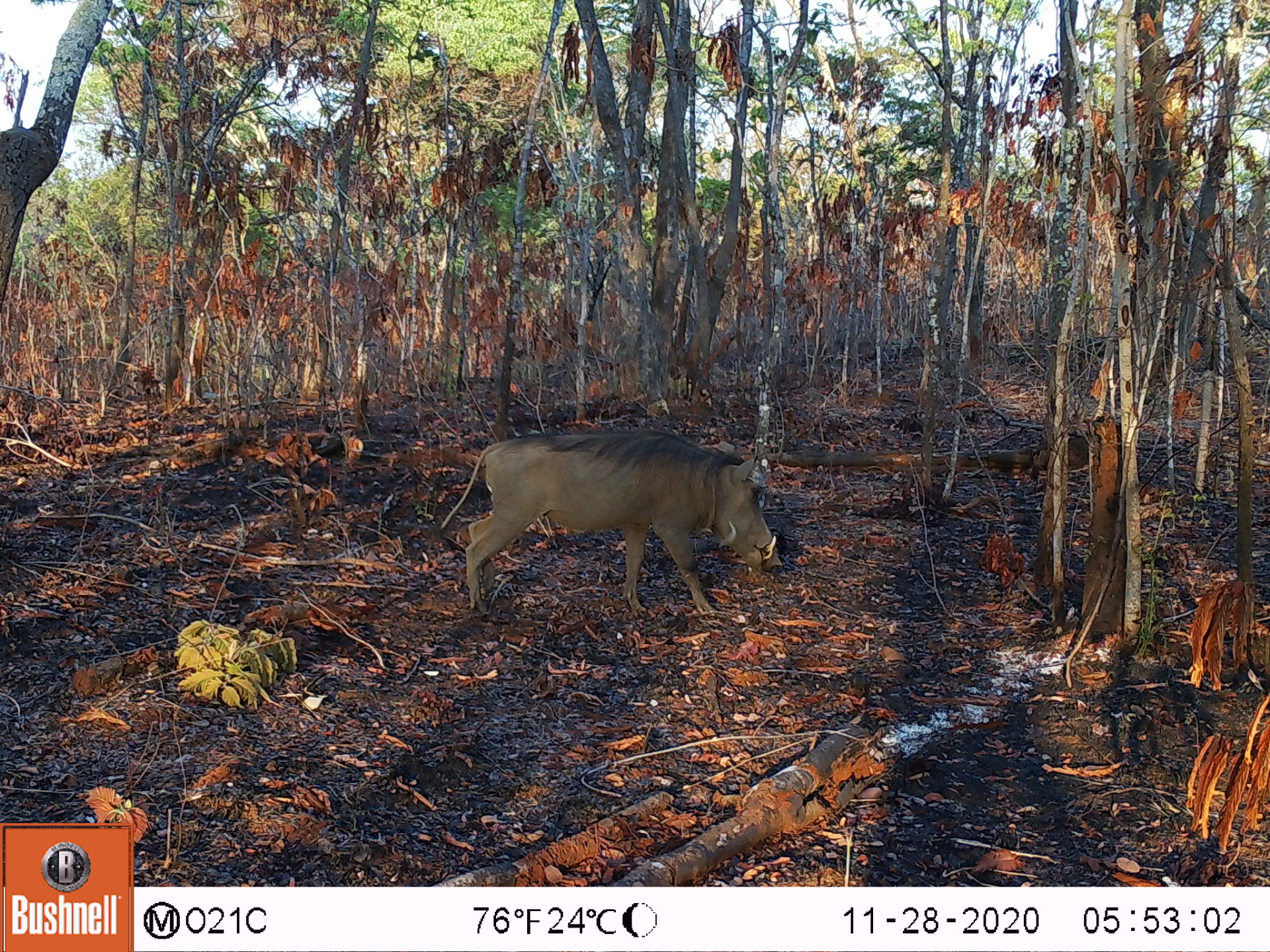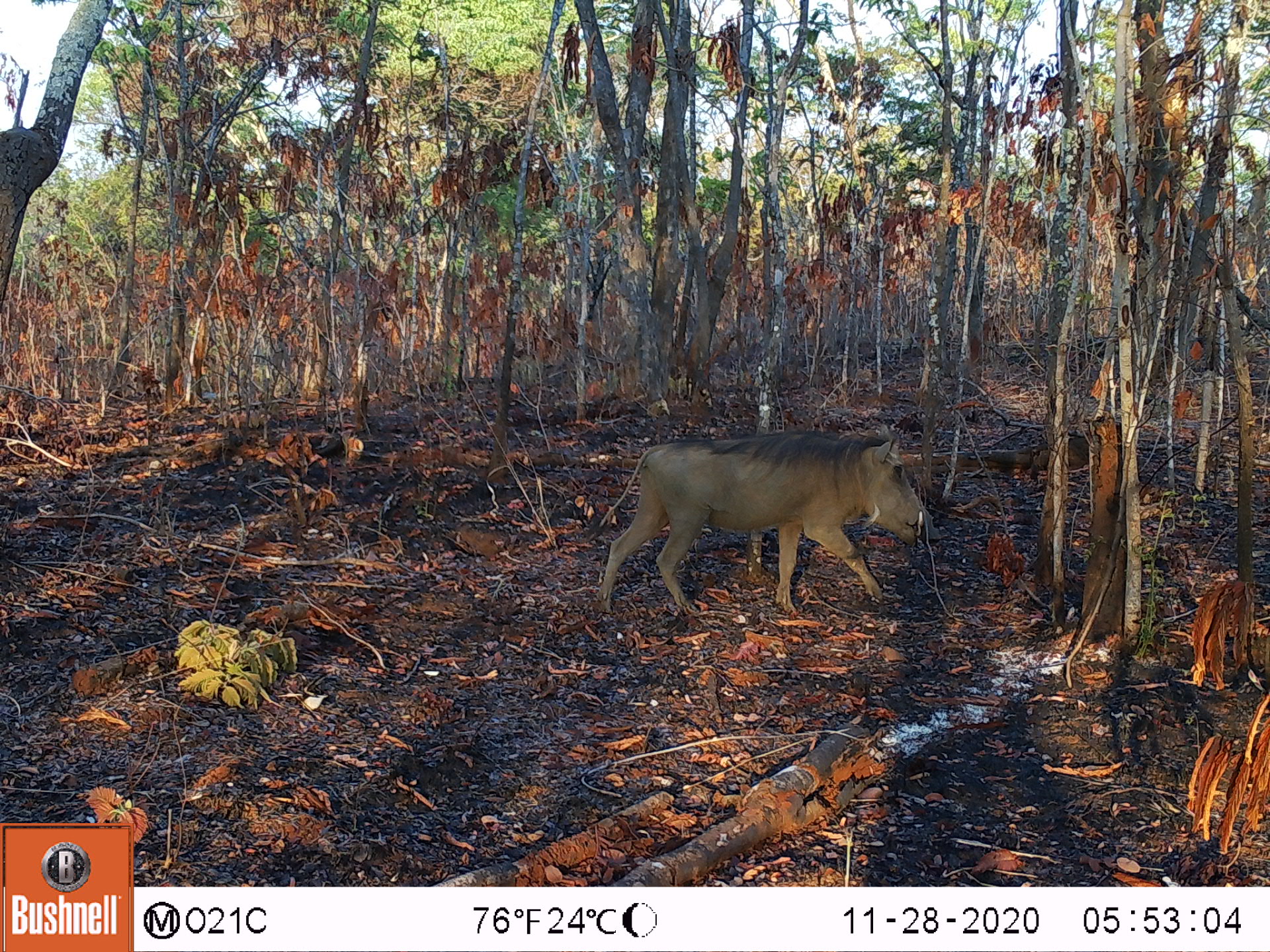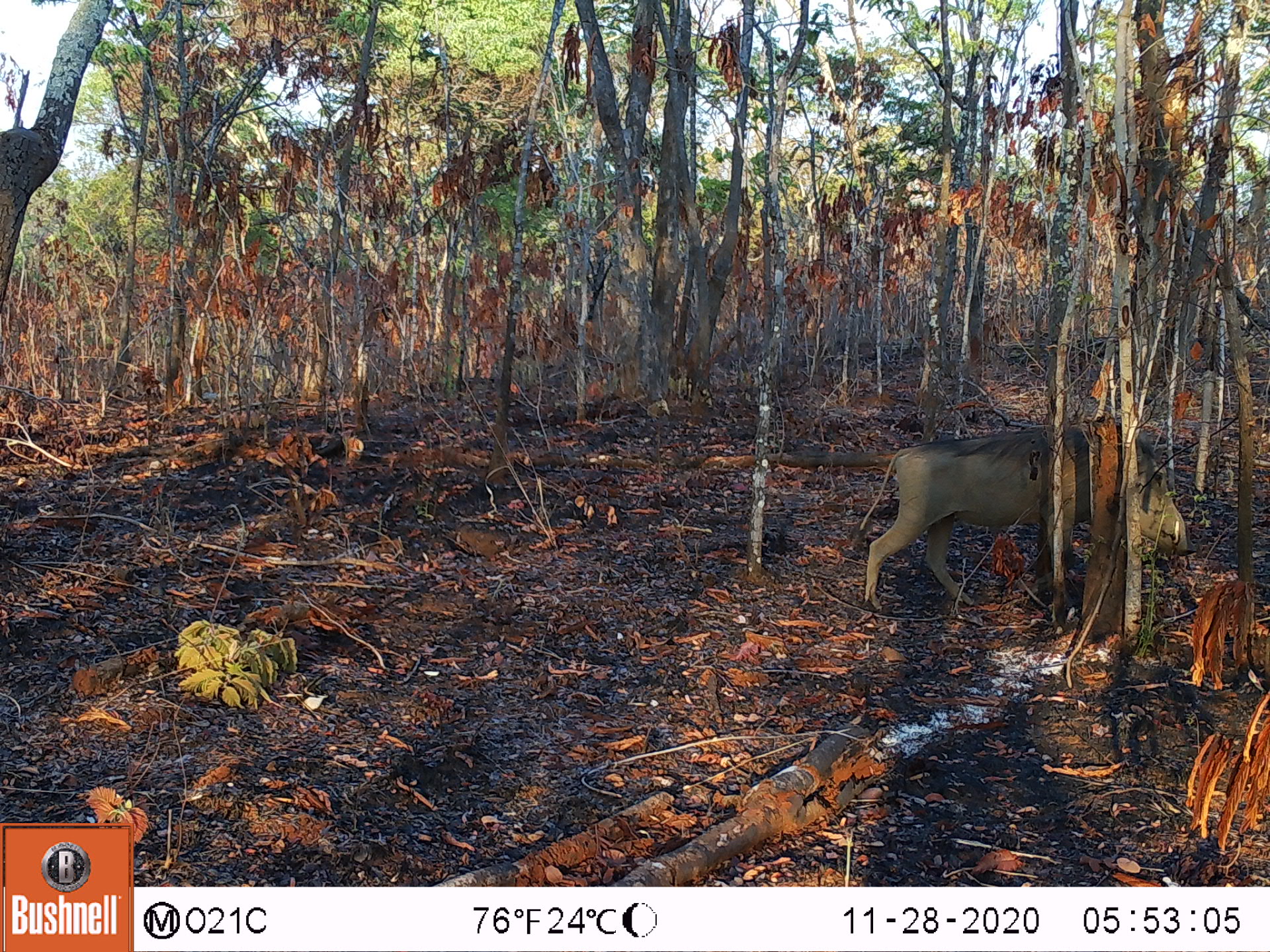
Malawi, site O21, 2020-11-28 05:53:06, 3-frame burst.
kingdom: Animalia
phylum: Chordata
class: Mammalia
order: Artiodactyla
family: Suidae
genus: Phacochoerus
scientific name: Phacochoerus africanus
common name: common warthog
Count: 1.